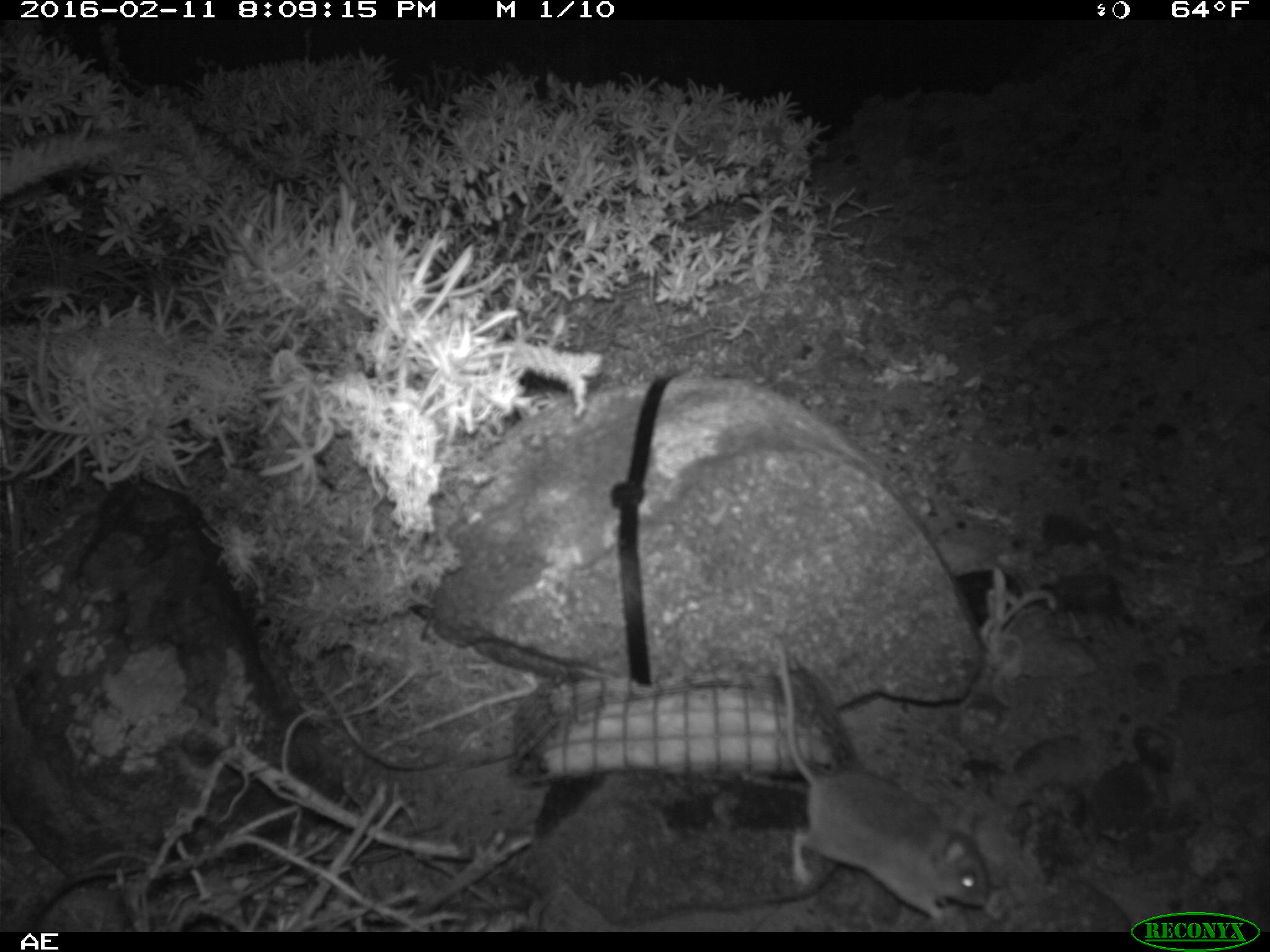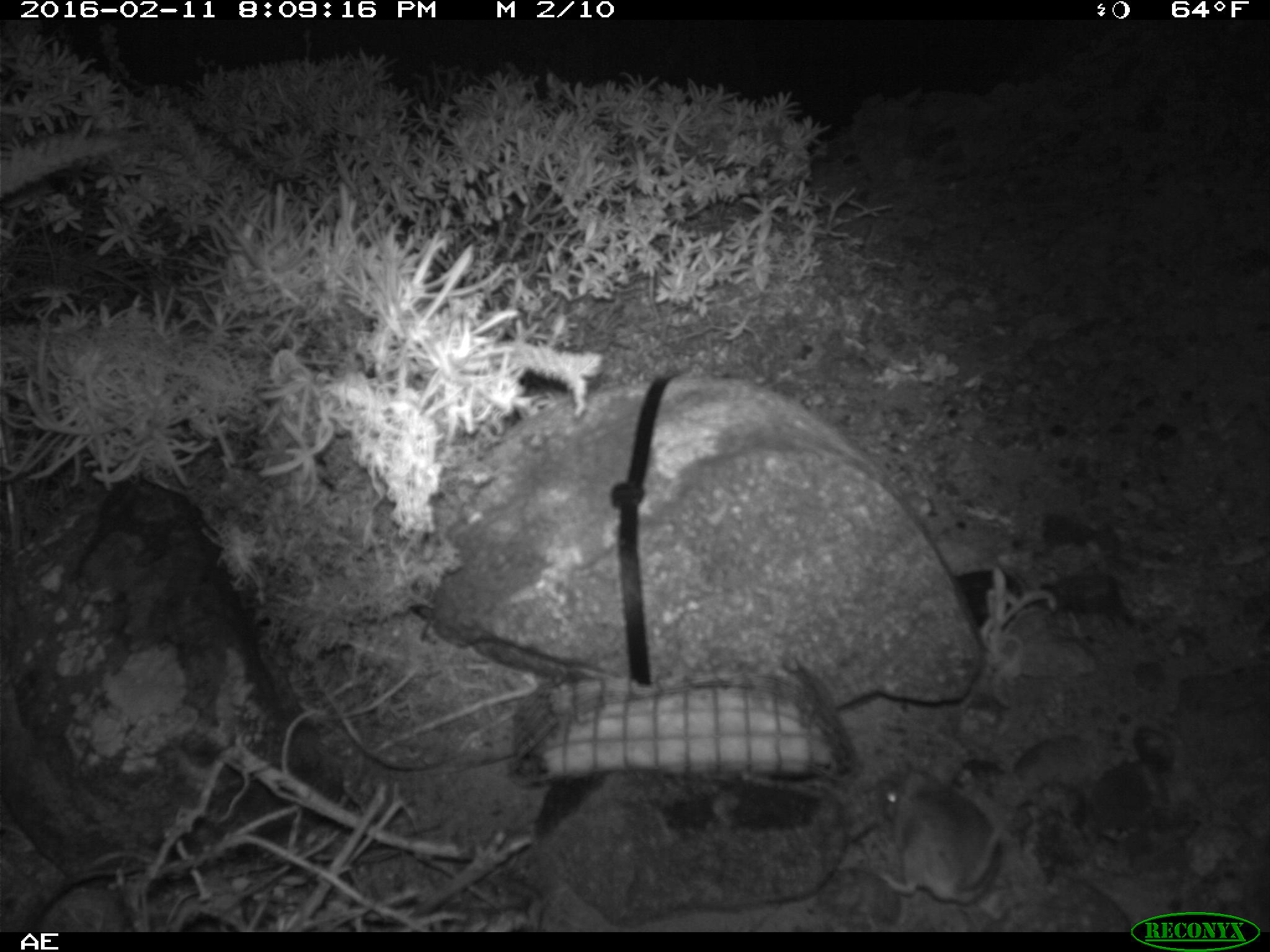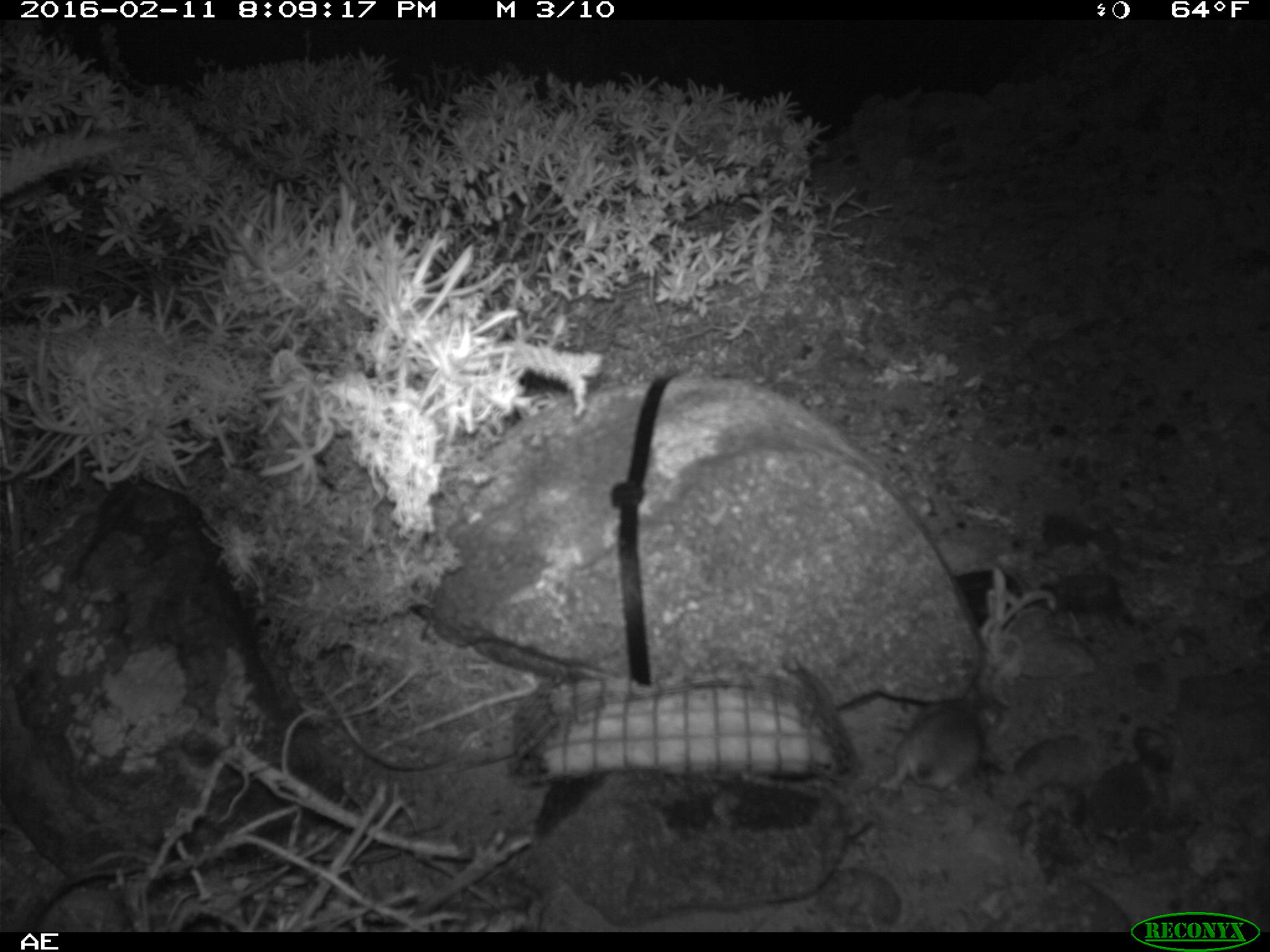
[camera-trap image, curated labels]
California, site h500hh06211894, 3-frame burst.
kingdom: Animalia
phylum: Chordata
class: Mammalia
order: Rodentia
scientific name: Rodentia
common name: rodent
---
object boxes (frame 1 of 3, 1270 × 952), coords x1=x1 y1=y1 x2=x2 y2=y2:
rodent: x1=772 y1=637 x2=988 y2=920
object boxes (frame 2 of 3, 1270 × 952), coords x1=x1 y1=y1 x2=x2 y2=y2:
rodent: x1=876 y1=759 x2=1006 y2=906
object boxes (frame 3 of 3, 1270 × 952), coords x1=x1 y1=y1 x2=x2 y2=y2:
rodent: x1=872 y1=687 x2=1003 y2=807